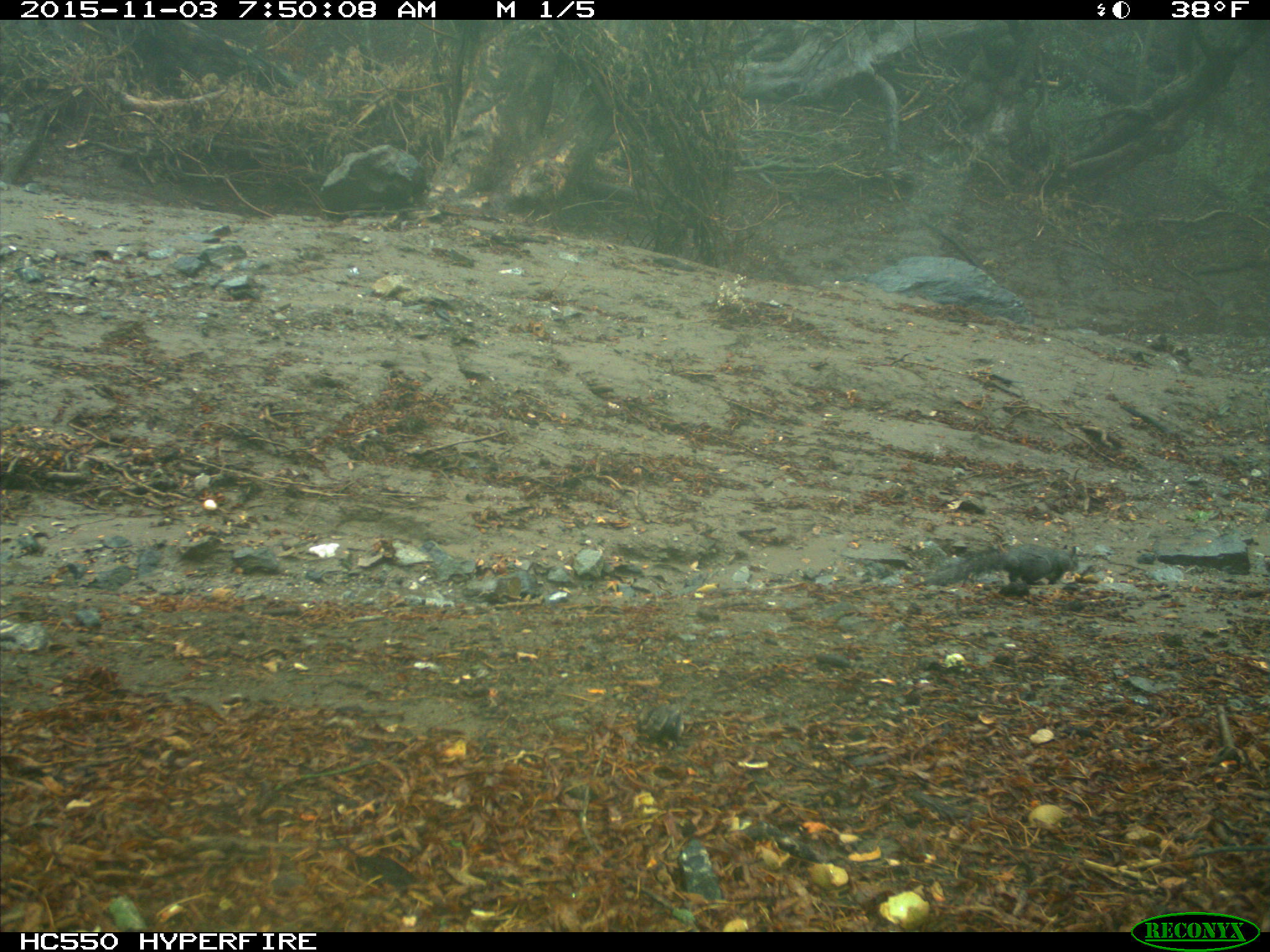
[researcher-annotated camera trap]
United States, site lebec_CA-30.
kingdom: Animalia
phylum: Chordata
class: Mammalia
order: Rodentia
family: Sciuridae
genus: Sciurus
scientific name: Sciurus carolinensis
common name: eastern gray squirrel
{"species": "Sciurus carolinensis (eastern gray squirrel)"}